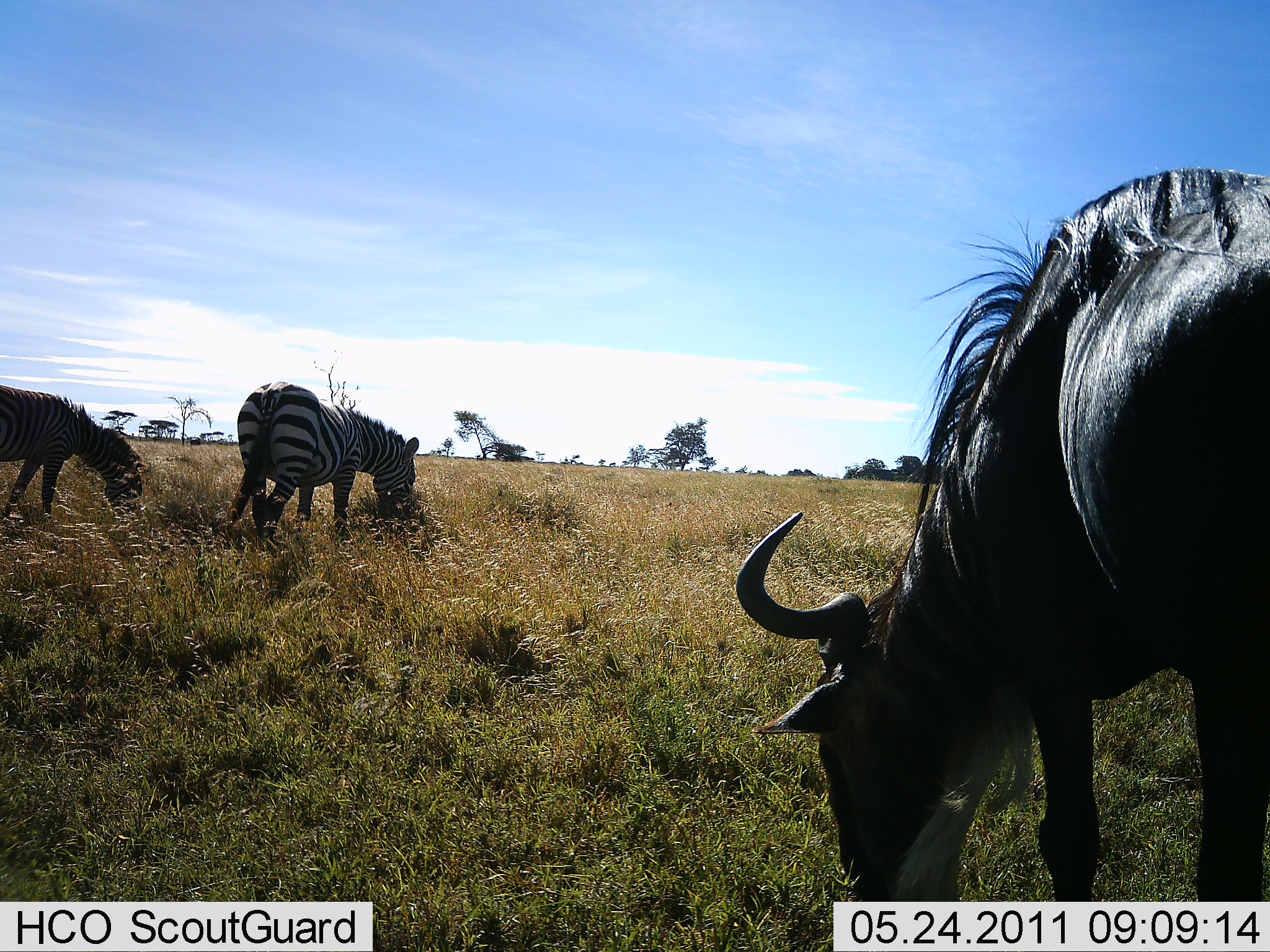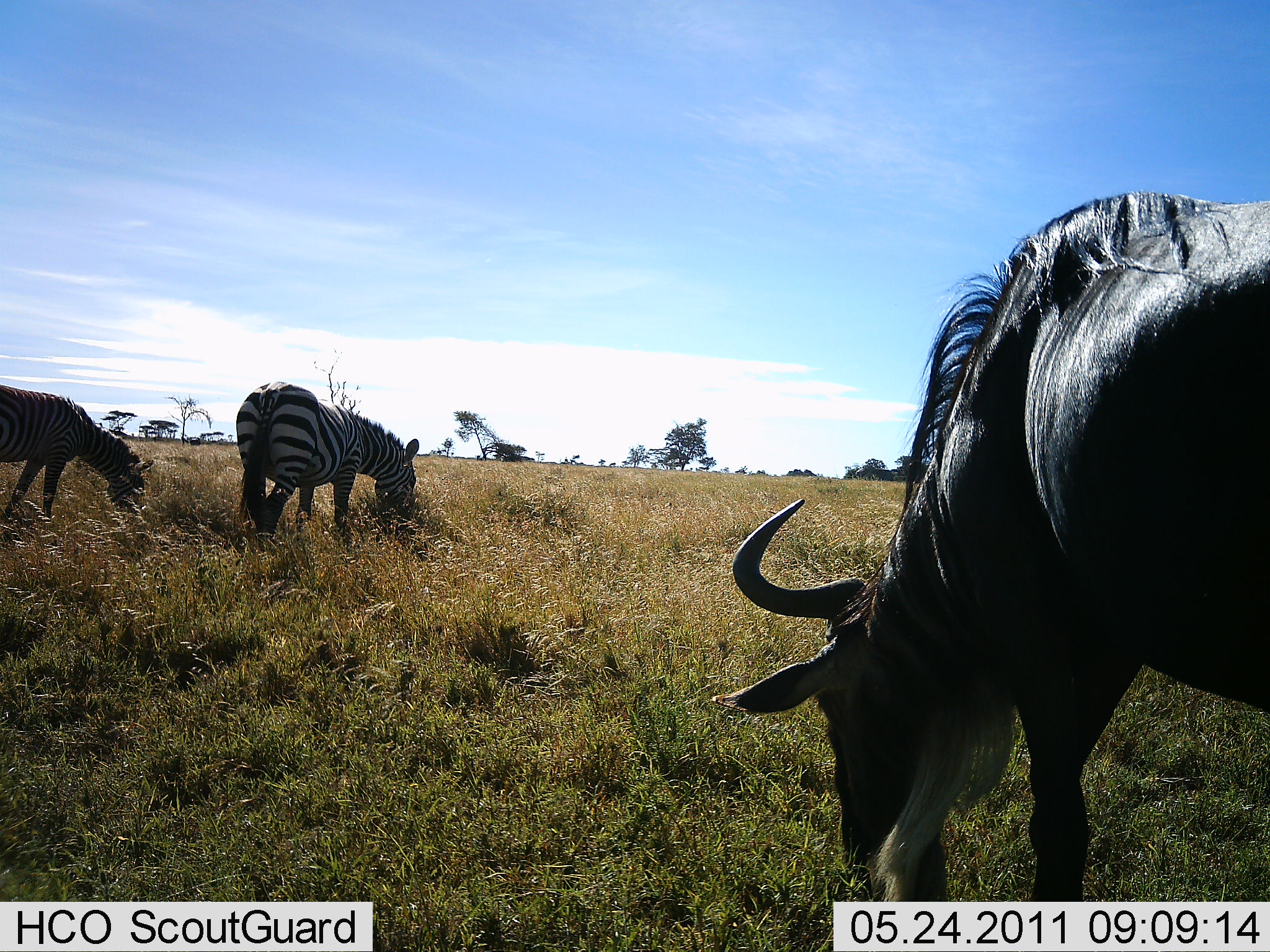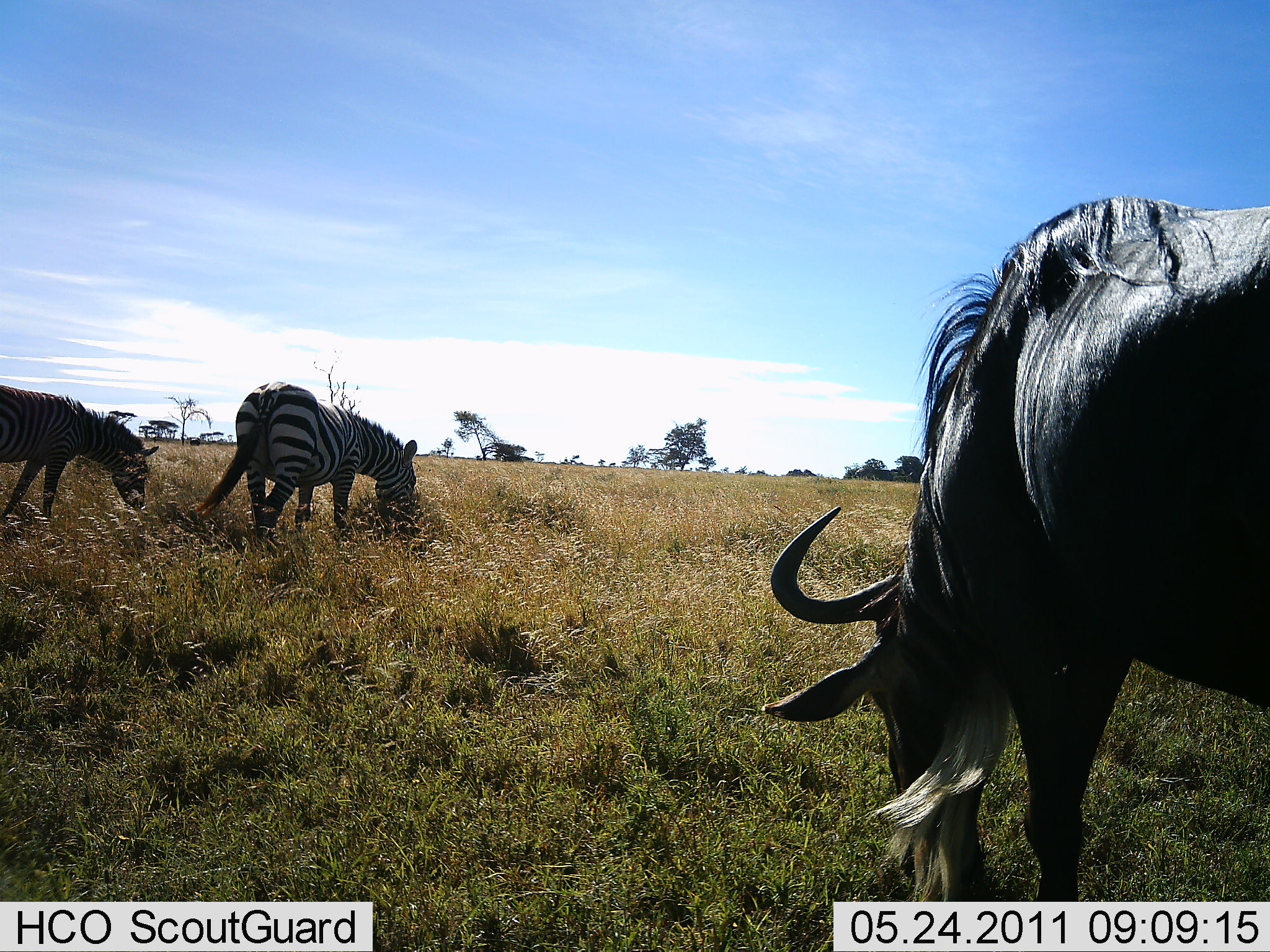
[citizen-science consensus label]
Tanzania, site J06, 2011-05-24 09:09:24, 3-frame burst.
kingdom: Animalia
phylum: Chordata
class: Mammalia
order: Artiodactyla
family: Bovidae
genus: Connochaetes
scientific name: Connochaetes taurinus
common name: blue wildebeest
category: wildebeest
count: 1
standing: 0%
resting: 0%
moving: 9%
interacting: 0%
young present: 0%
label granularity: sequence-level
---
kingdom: Animalia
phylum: Chordata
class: Mammalia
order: Perissodactyla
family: Equidae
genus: Equus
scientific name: Equus quagga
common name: plains zebra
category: zebra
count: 2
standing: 0%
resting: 0%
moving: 20%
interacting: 0%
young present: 0%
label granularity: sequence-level